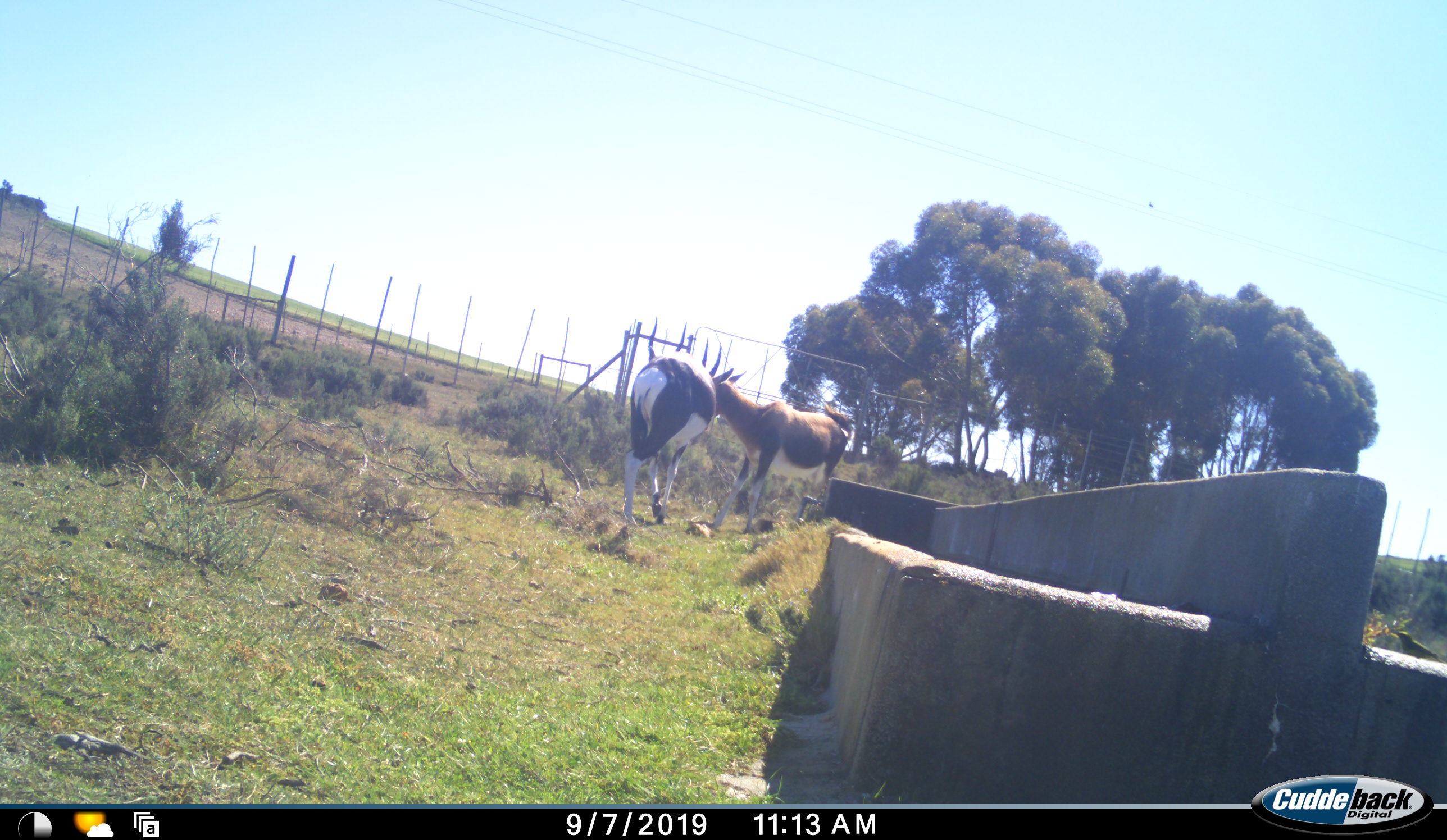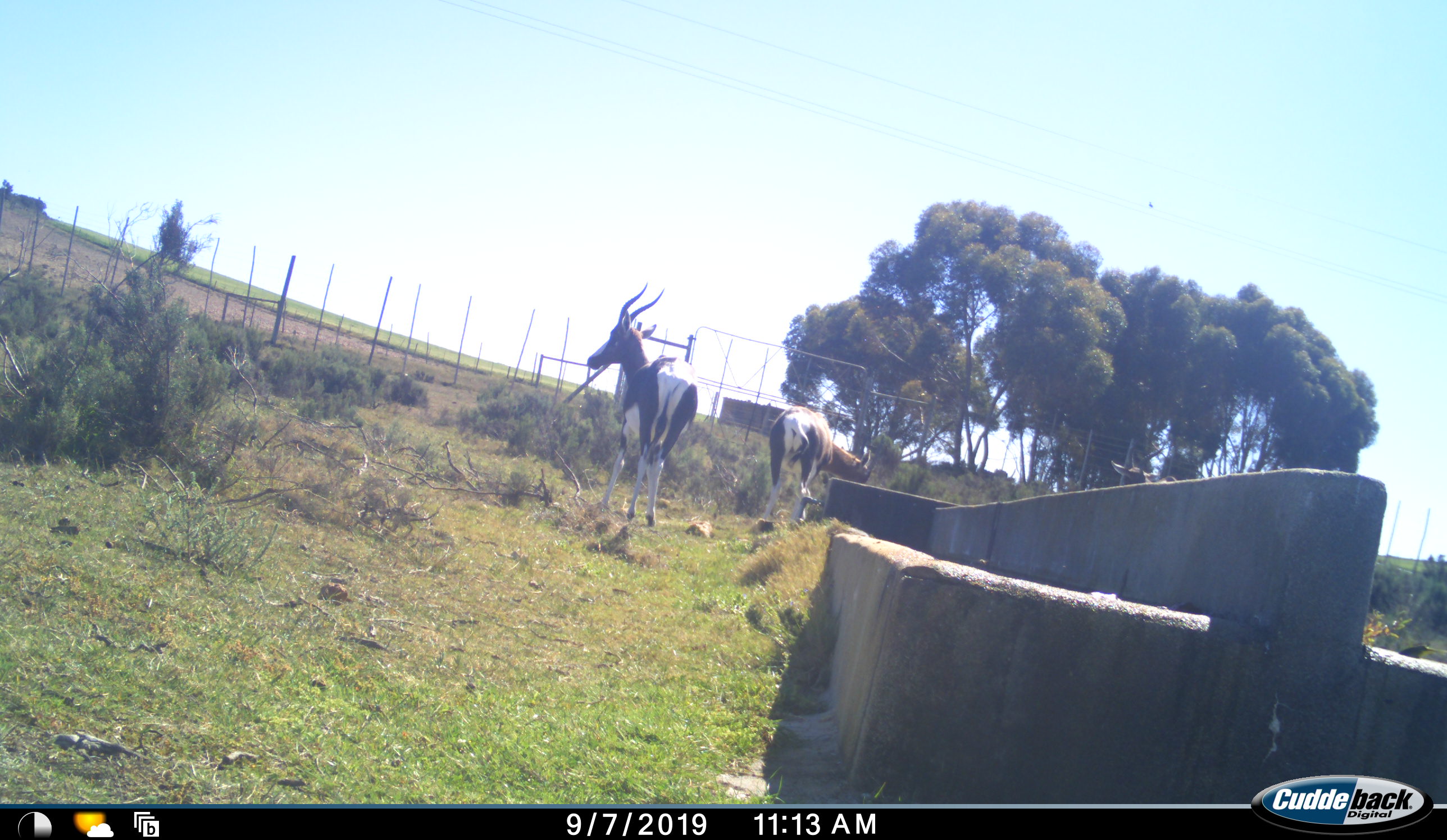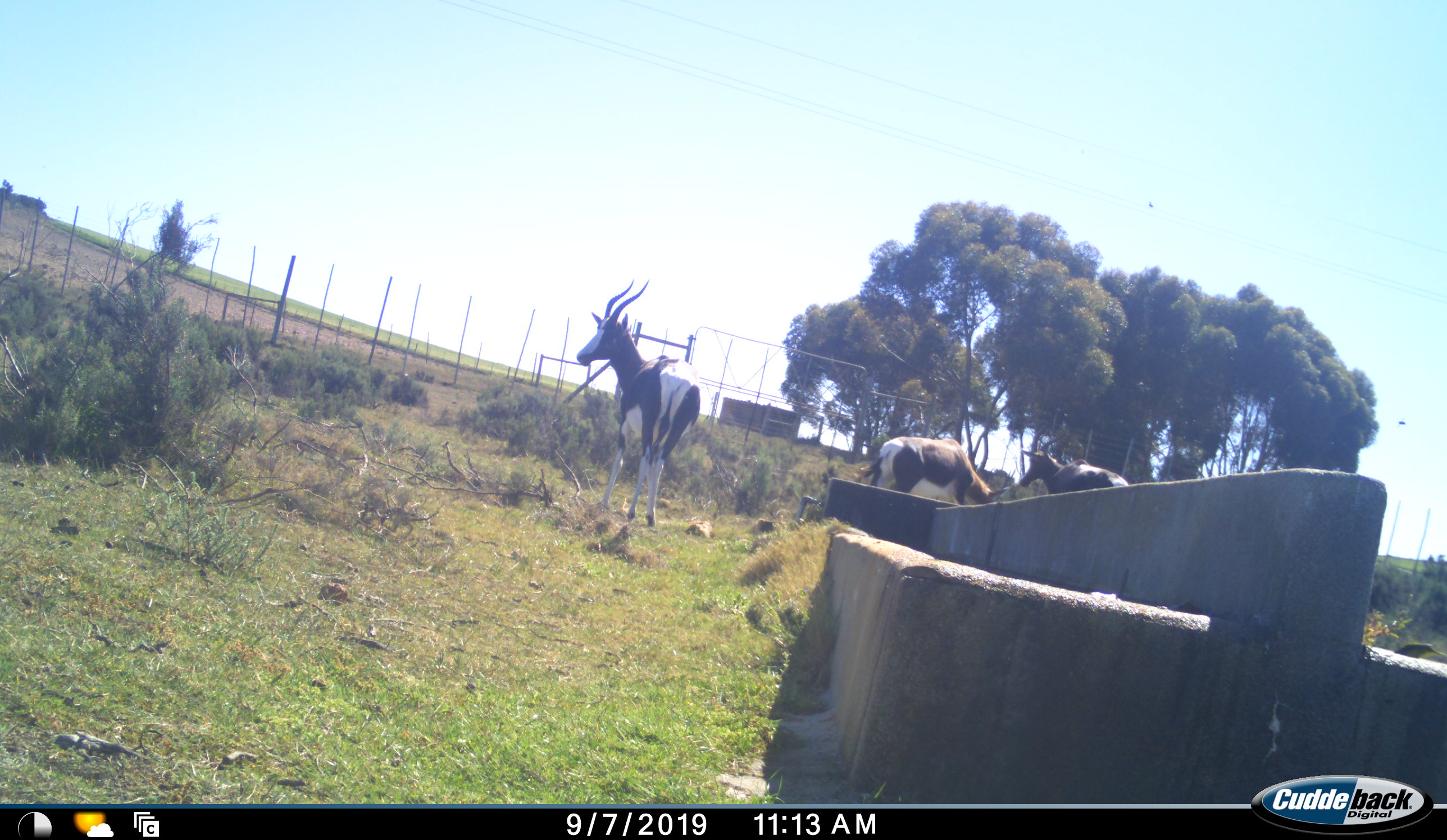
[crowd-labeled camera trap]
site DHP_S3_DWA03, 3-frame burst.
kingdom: Animalia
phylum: Chordata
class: Mammalia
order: Artiodactyla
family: Bovidae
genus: Damaliscus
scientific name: Damaliscus pygargus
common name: bontebok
Bontebok (Damaliscus pygargus), count 3. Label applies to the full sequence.